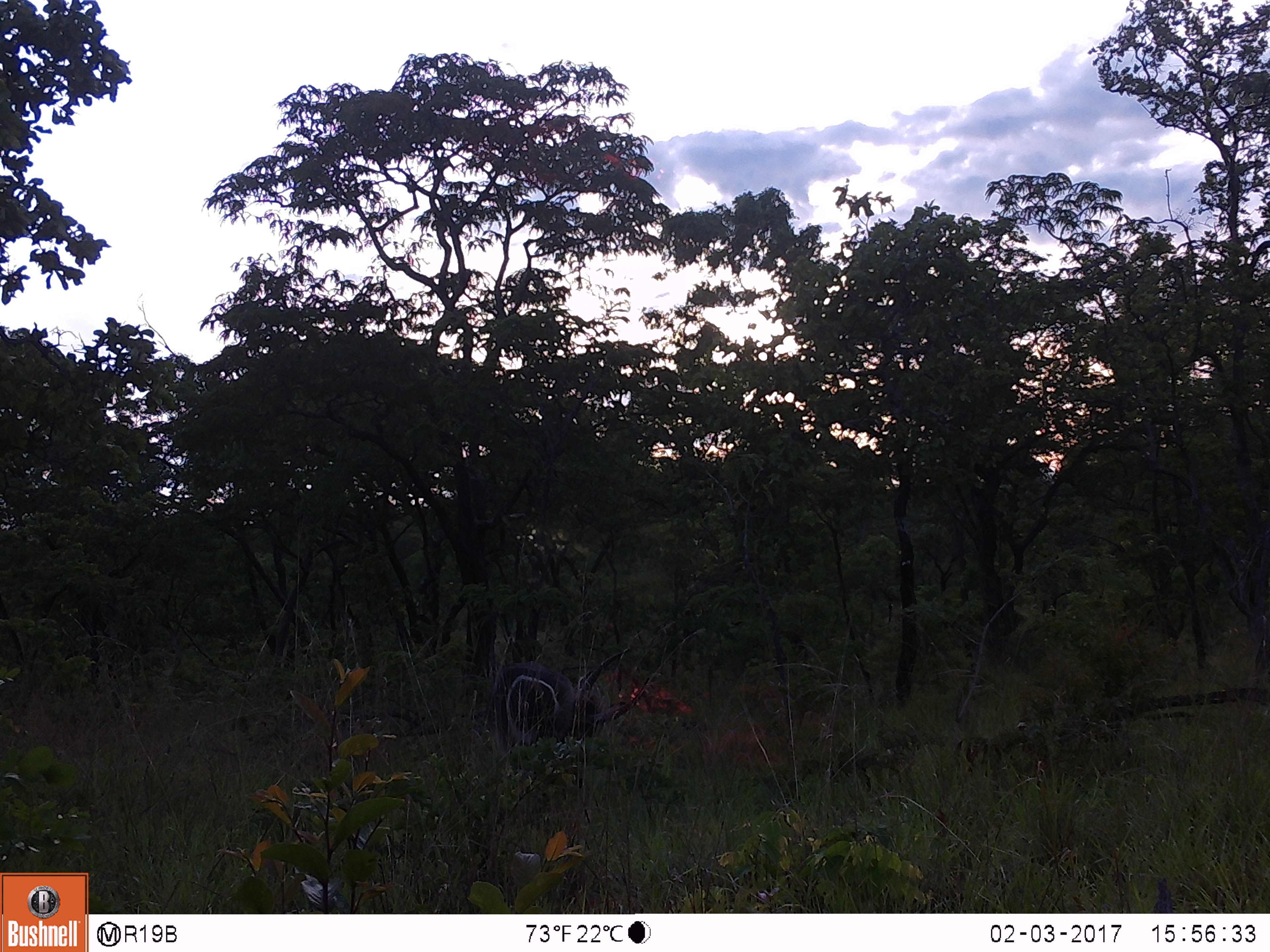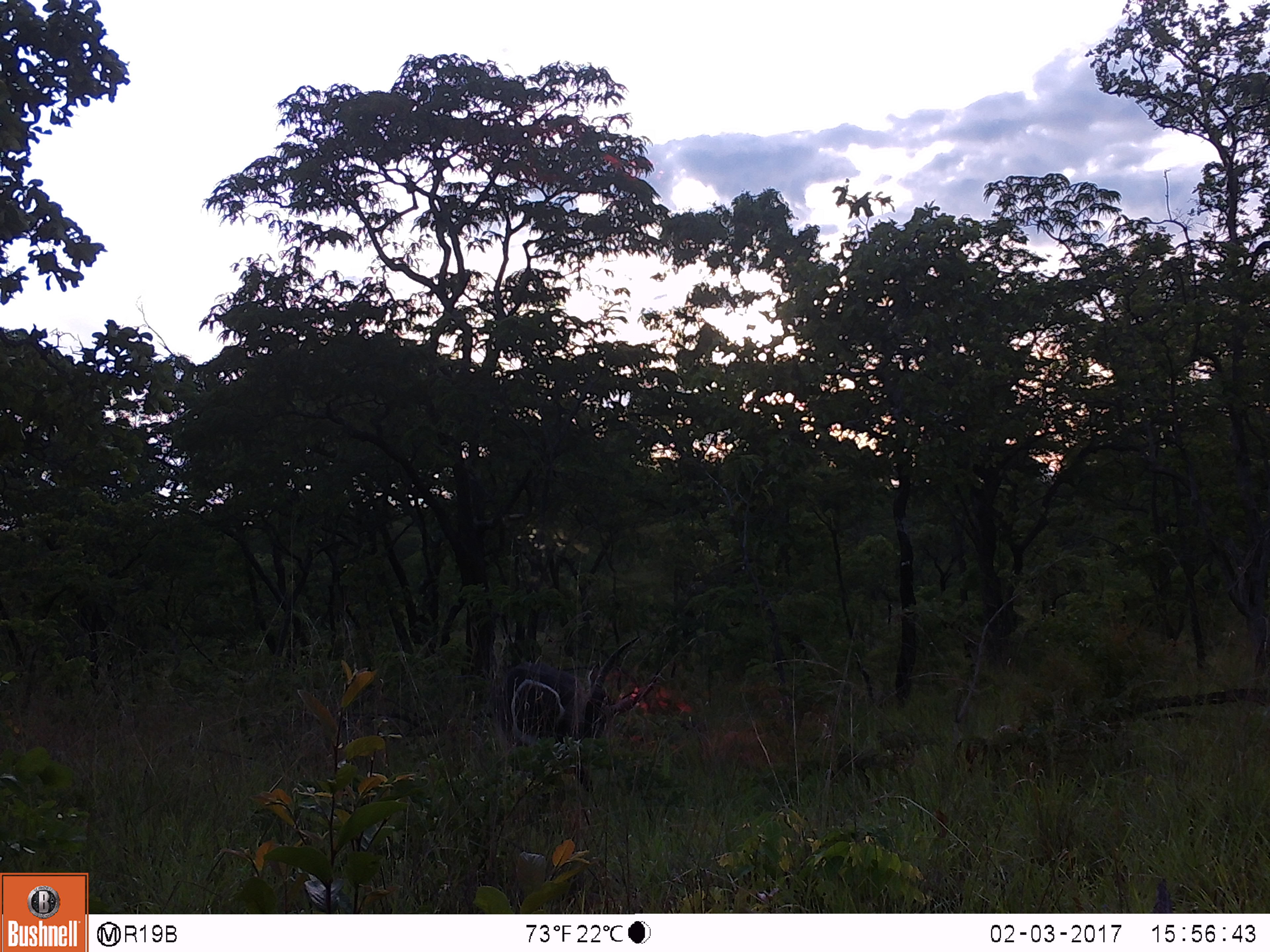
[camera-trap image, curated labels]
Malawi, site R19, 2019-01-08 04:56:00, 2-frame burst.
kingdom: Animalia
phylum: Chordata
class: Mammalia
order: Artiodactyla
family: Bovidae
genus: Kobus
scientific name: Kobus ellipsiprymnus ellipsiprymnus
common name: common waterbuck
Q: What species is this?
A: Common waterbuck (Kobus ellipsiprymnus ellipsiprymnus).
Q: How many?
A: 1.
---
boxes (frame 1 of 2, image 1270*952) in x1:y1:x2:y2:
common waterbuck: 492:638:658:793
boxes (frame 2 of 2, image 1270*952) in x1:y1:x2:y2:
common waterbuck: 491:623:668:785